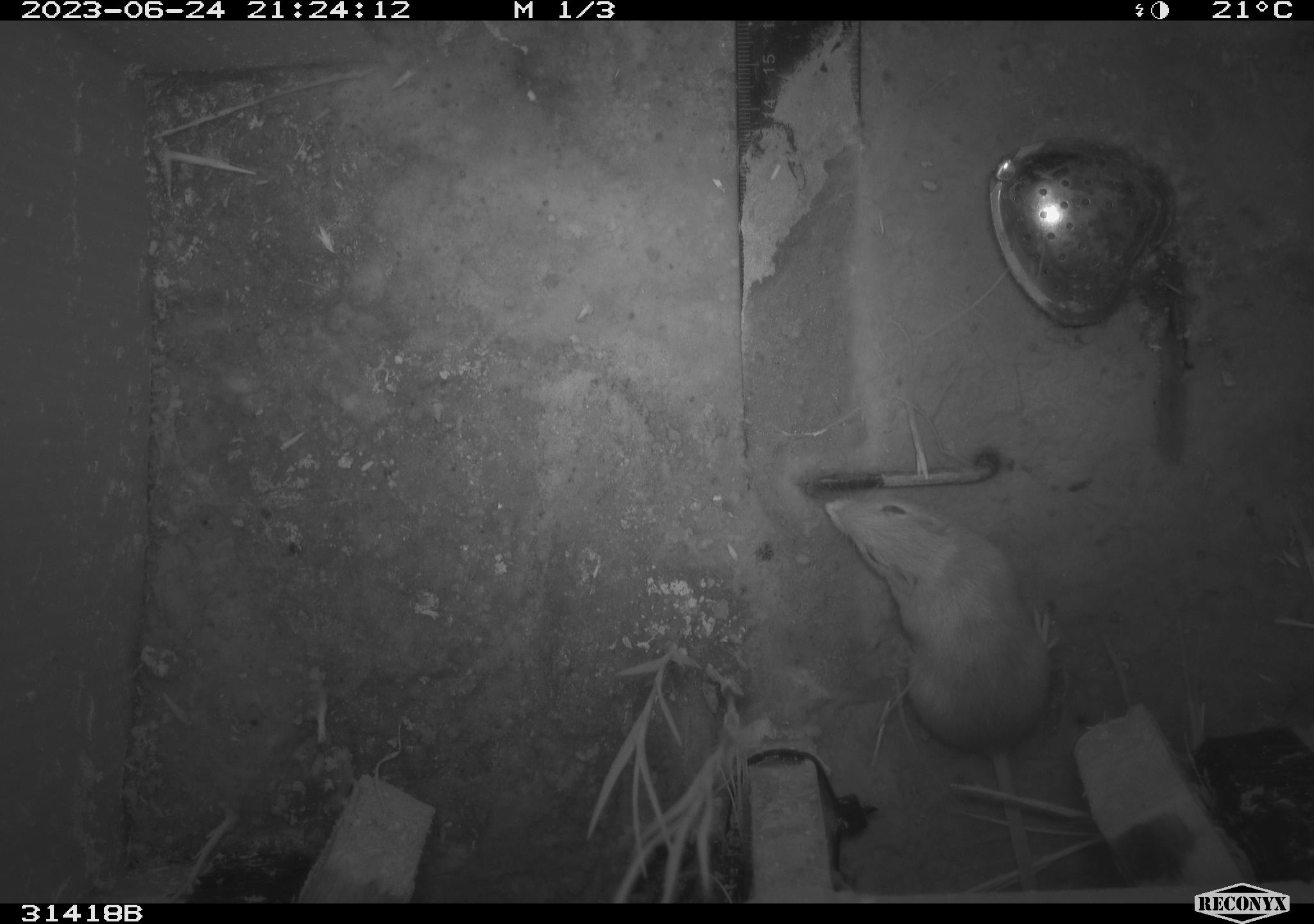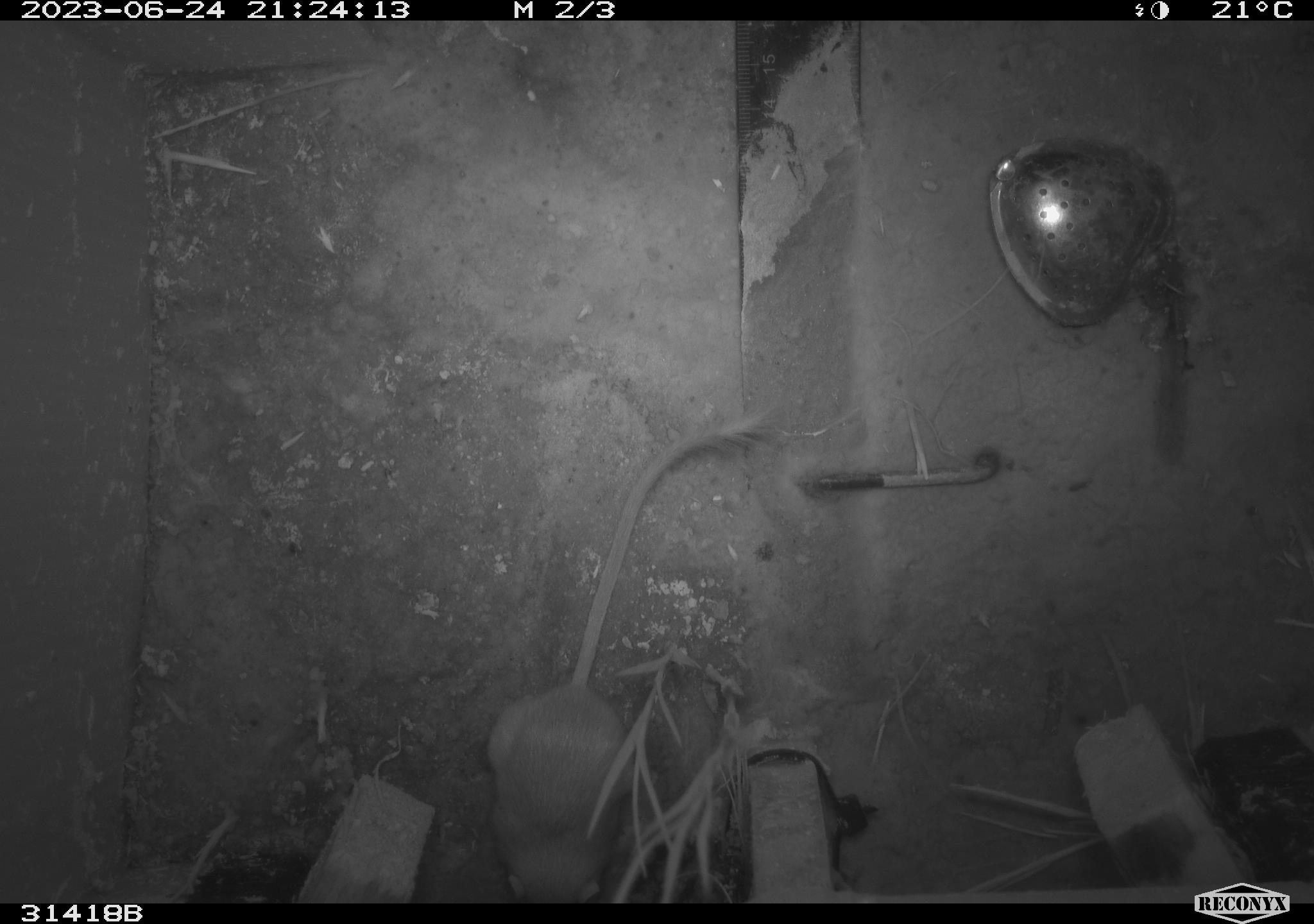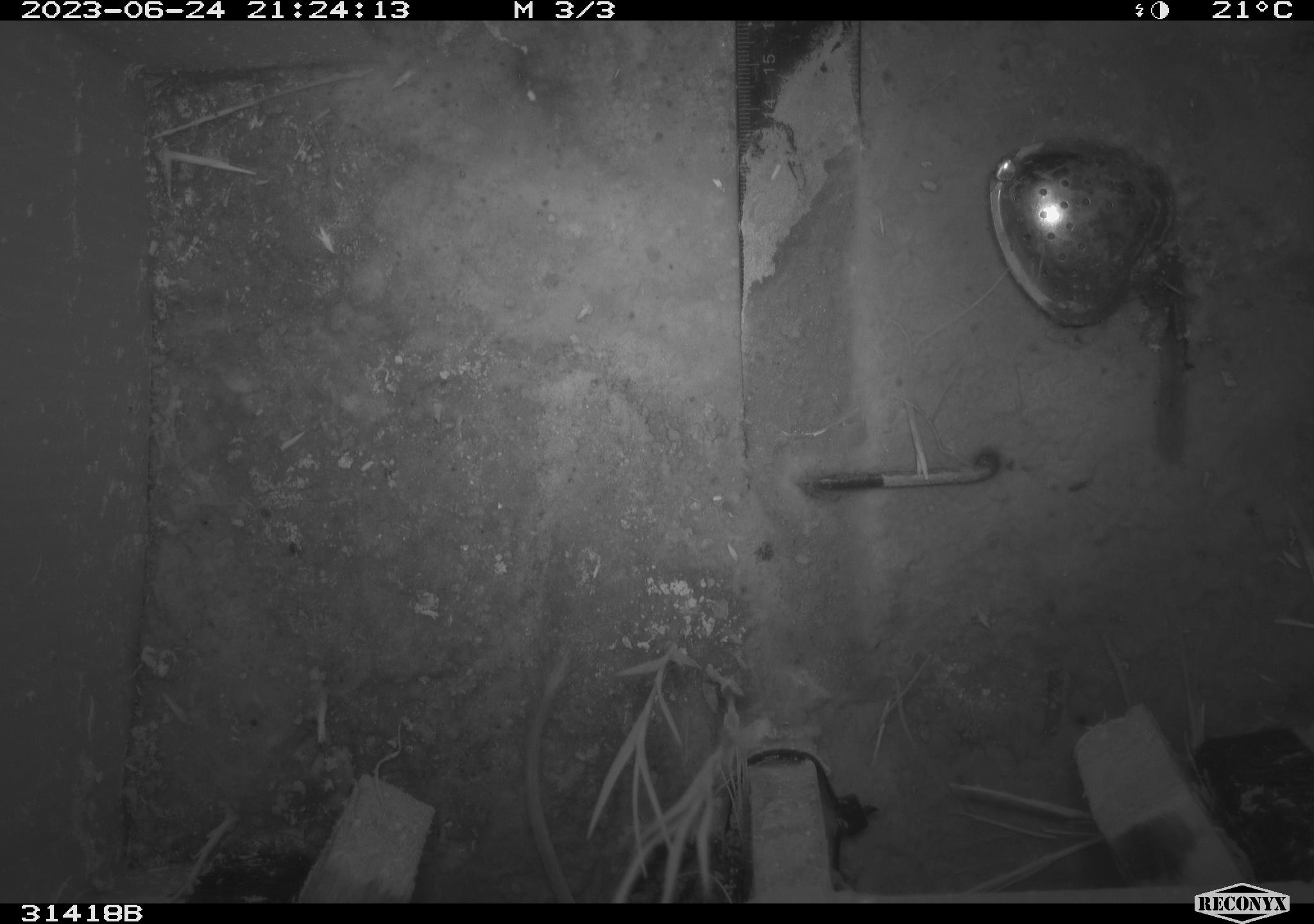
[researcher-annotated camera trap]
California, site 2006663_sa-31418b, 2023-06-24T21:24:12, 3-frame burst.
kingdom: Animalia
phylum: Chordata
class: Mammalia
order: Rodentia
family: Heteromyidae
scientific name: Heteromyidae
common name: kangaroo rats and pocket mice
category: heteromyidae family